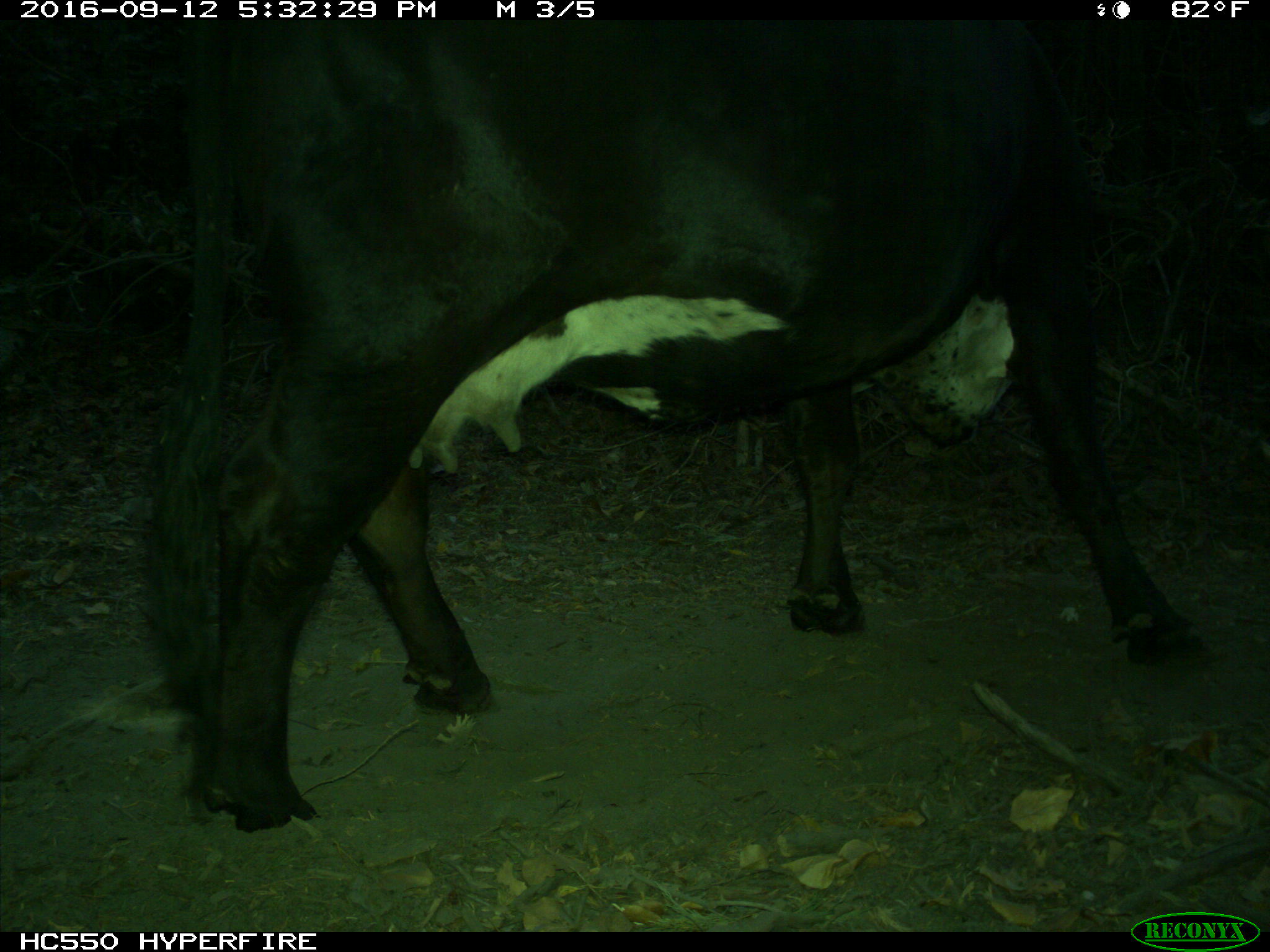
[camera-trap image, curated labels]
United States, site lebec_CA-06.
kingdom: Animalia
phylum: Chordata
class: Mammalia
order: Artiodactyla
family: Bovidae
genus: Bos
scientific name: Bos taurus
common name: domestic cow